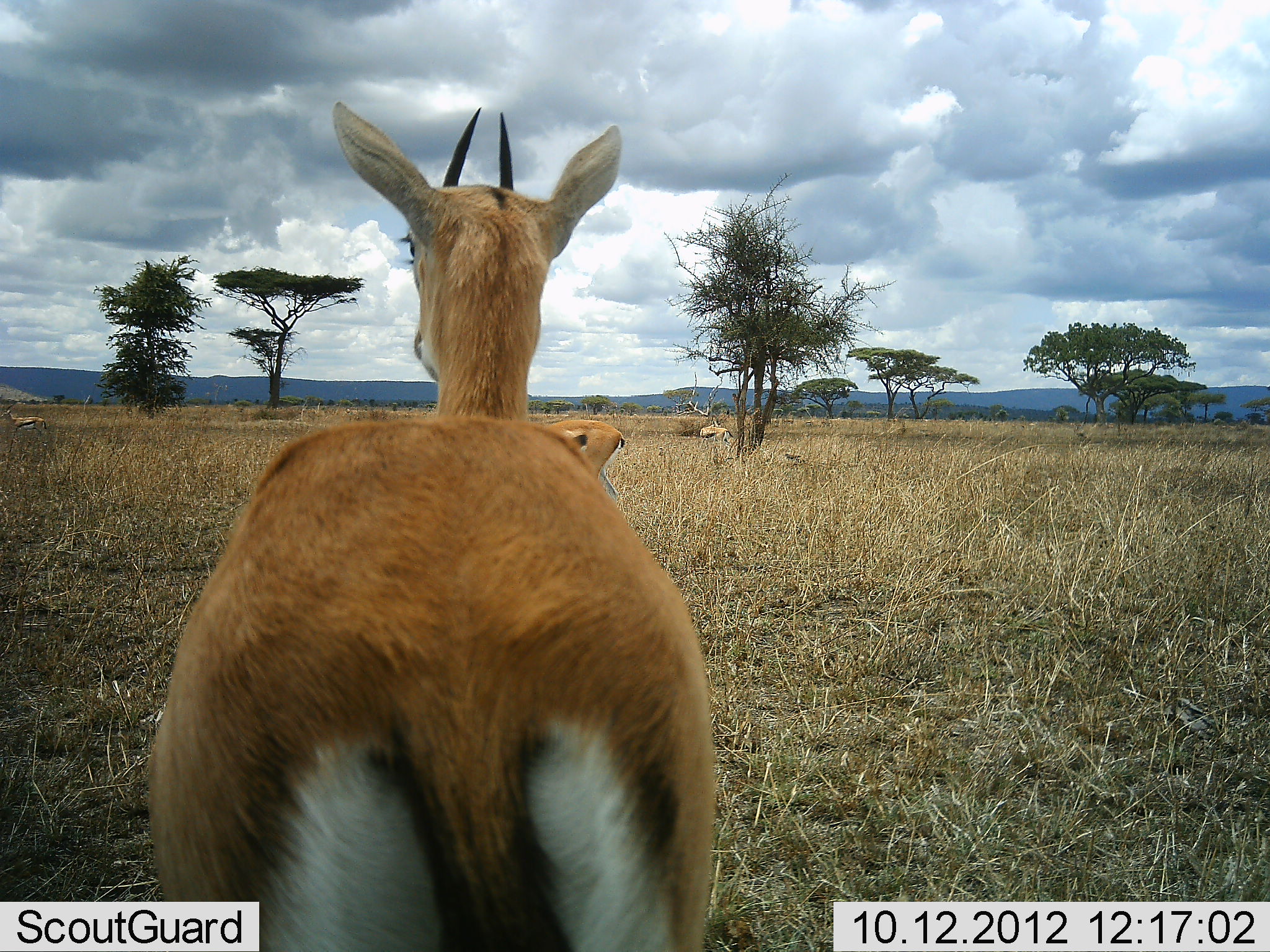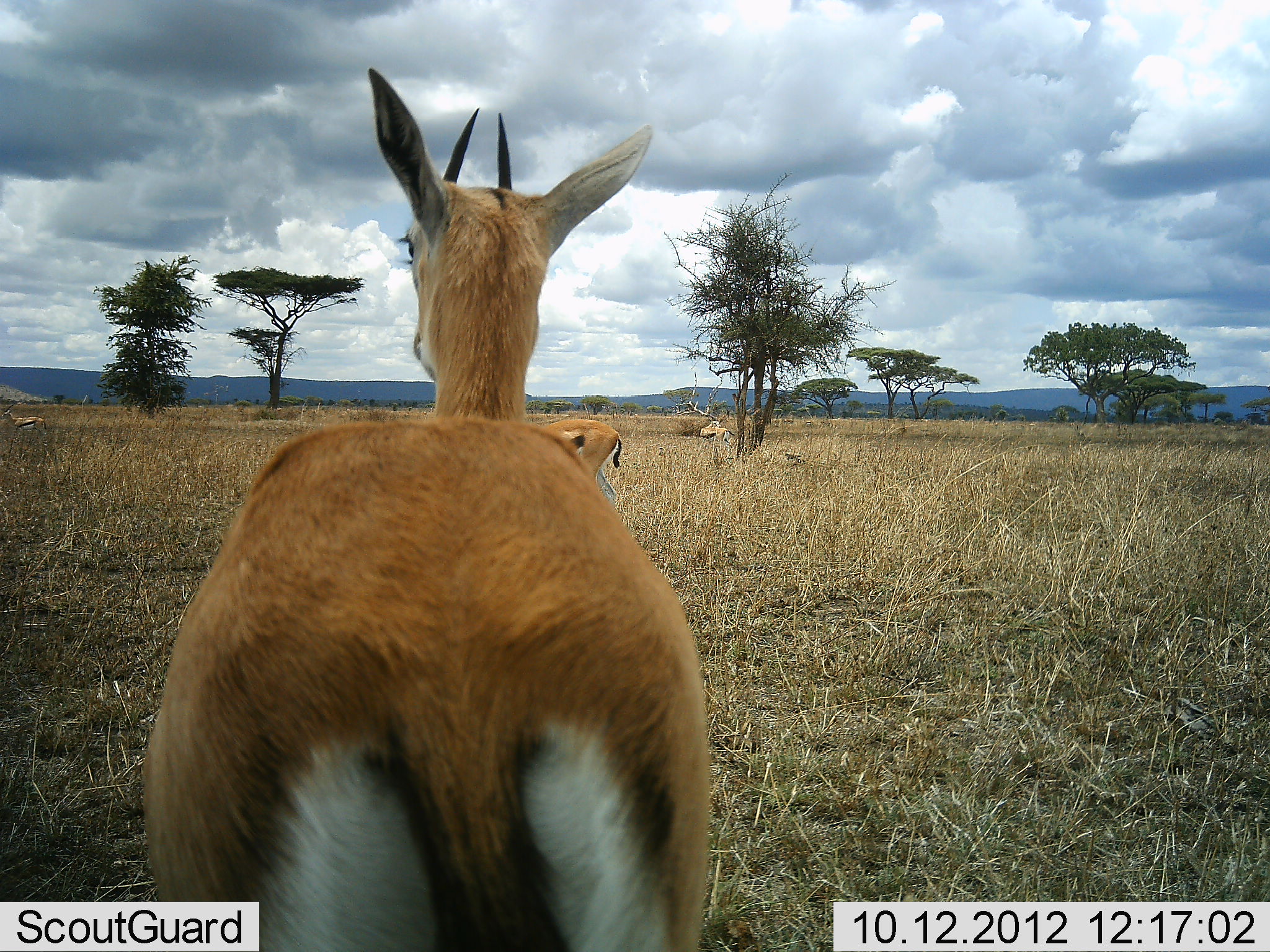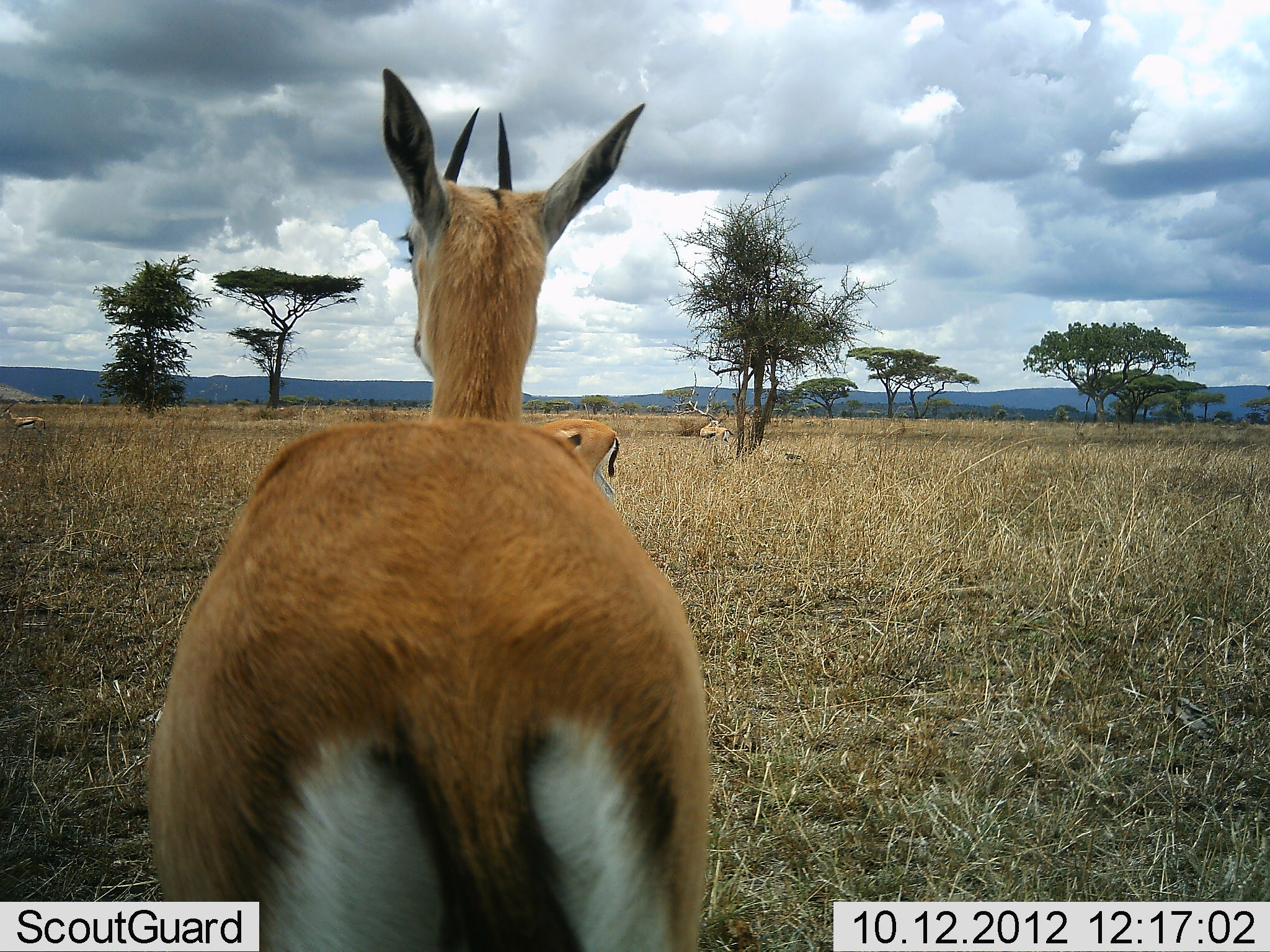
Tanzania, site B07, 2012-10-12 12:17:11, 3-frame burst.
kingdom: Animalia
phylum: Chordata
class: Mammalia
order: Artiodactyla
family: Bovidae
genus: Eudorcas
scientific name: Eudorcas thomsonii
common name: thomson's gazelle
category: gazellethomsons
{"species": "gazellethomsons (thomson's gazelle) (Eudorcas thomsonii)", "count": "4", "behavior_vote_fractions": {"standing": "100%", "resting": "10%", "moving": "0%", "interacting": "0%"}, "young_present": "0%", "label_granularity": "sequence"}